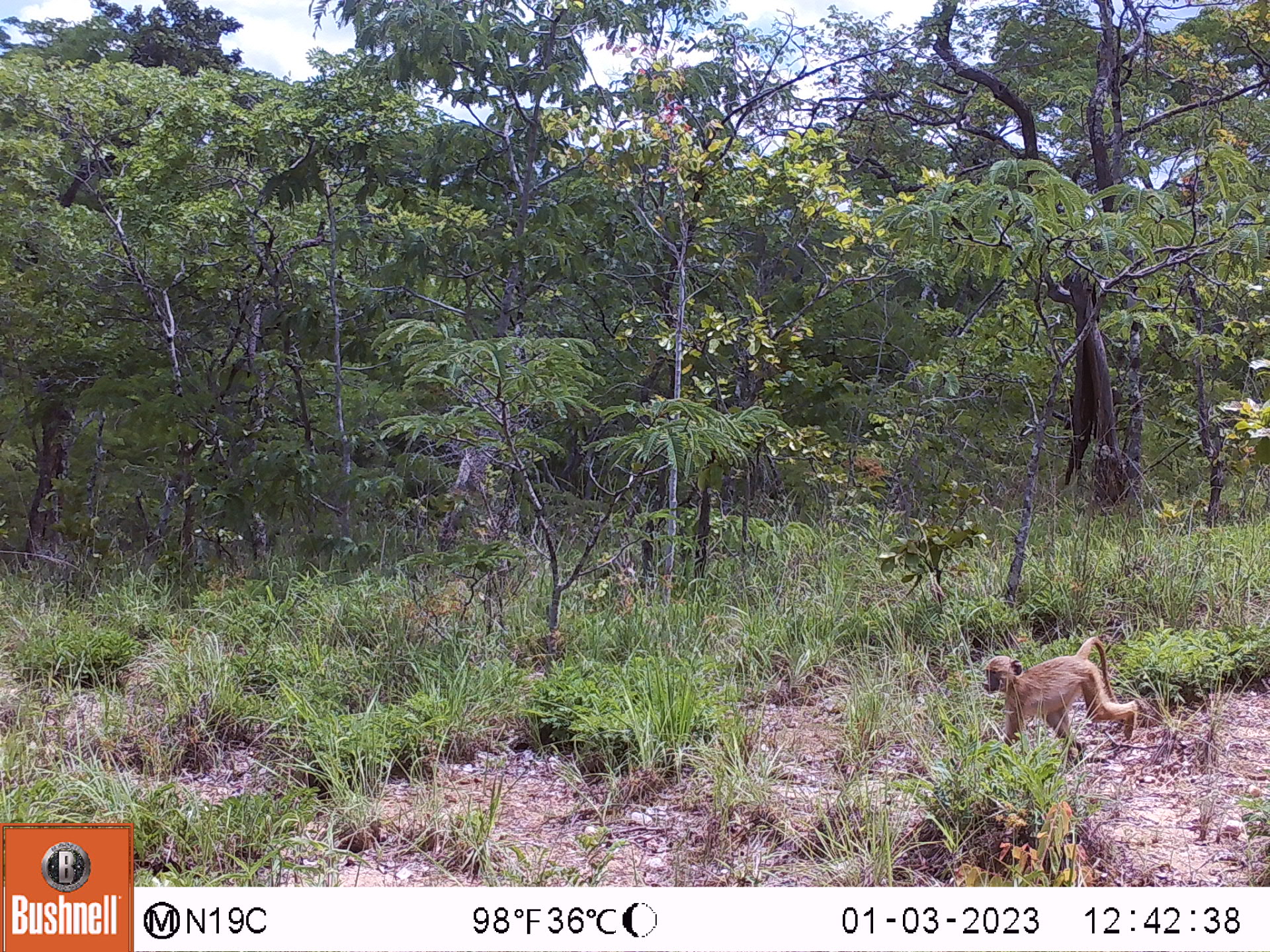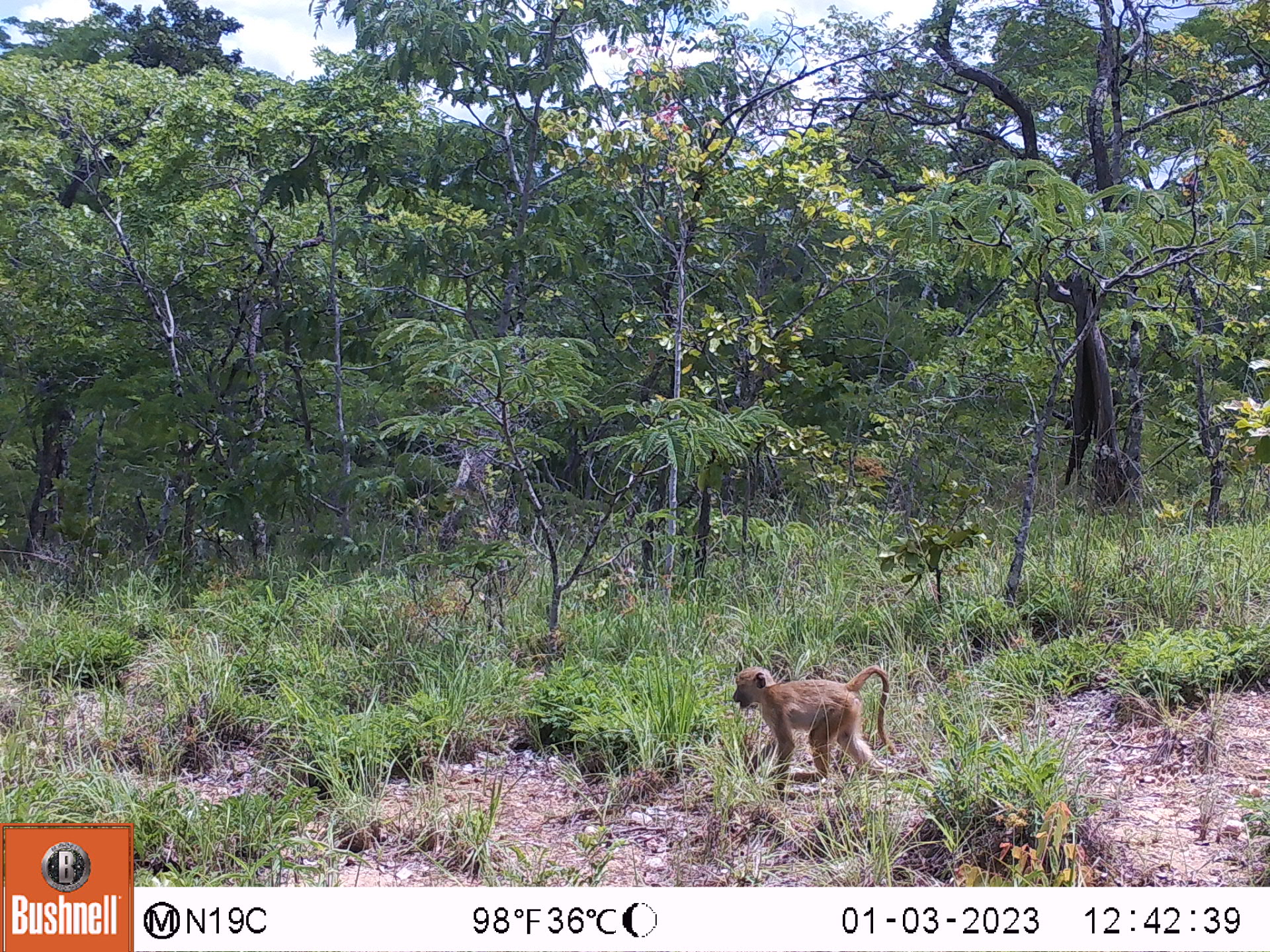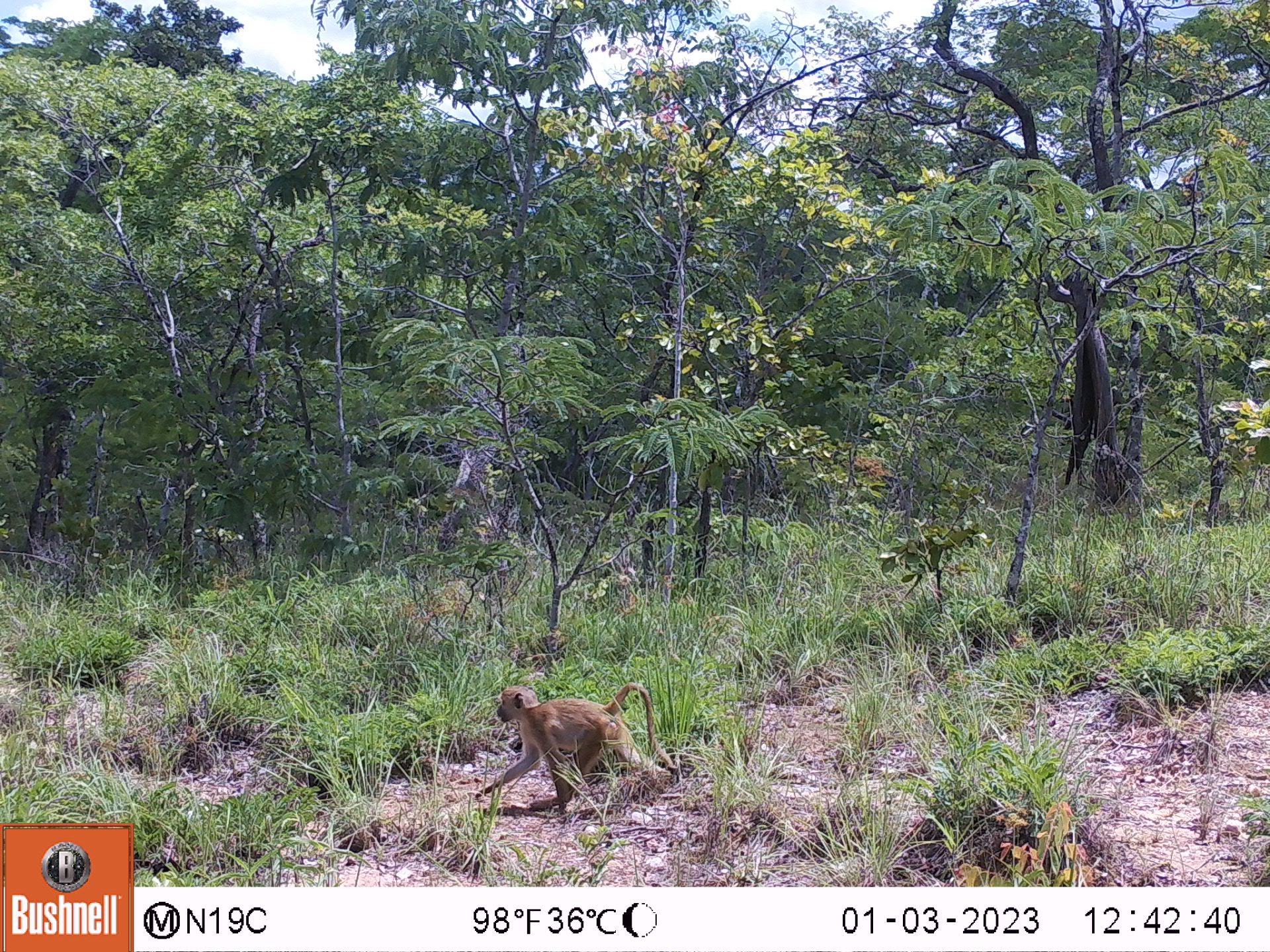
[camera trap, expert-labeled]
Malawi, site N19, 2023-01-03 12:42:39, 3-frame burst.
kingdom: Animalia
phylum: Chordata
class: Mammalia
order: Primates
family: Cercopithecidae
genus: Papio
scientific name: Papio cynocephalus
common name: yellow baboon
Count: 1.